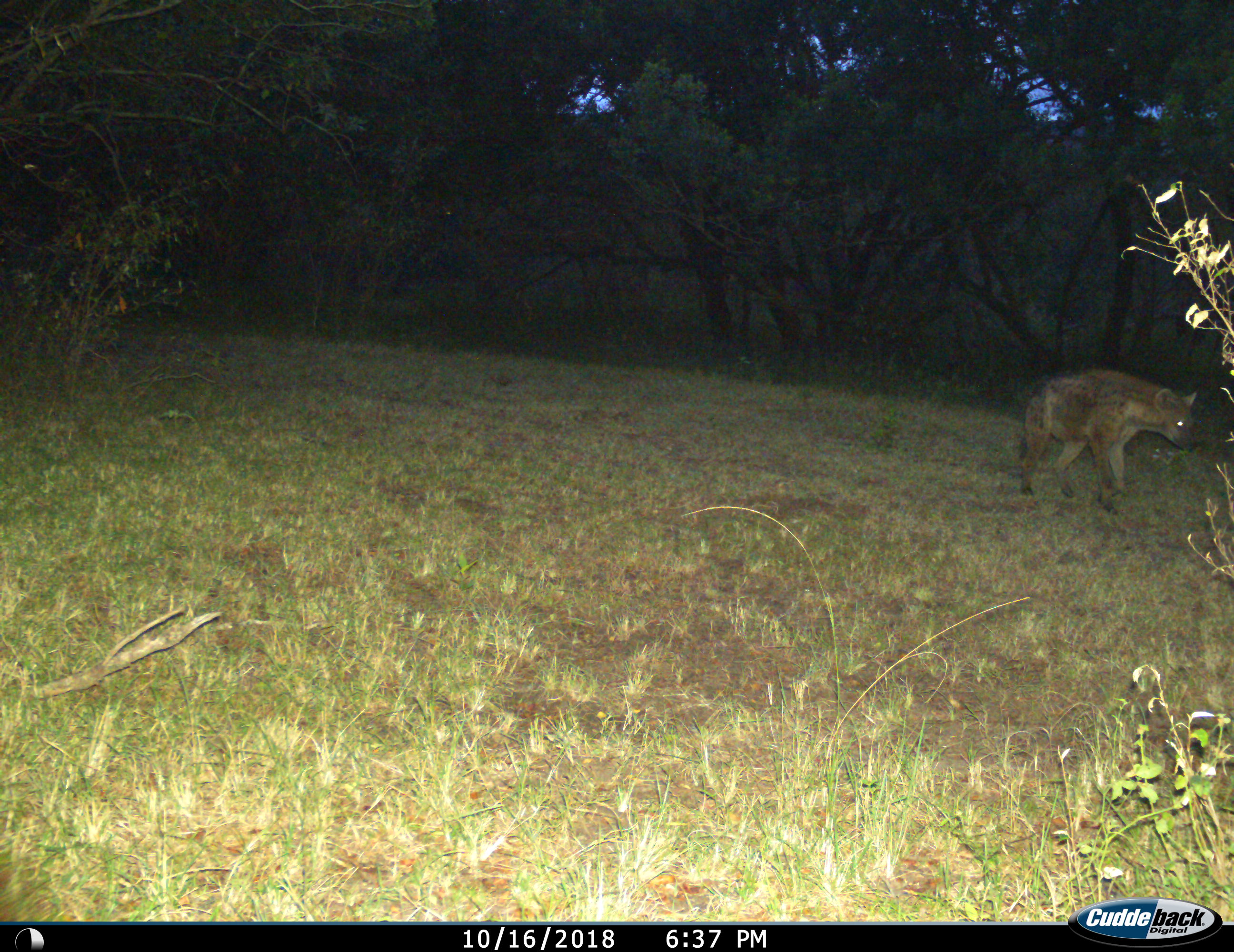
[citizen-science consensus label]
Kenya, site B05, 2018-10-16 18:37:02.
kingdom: Animalia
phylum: Chordata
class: Mammalia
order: Carnivora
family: Hyaenidae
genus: Crocuta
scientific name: Crocuta crocuta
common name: spotted hyena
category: hyenaspotted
Hyenaspotted (spotted hyena) (Crocuta crocuta), count 1. Behavior (volunteer vote fractions): standing 10%, resting 0%, moving 100%, interacting 0%. Young present (vote fraction): 0%. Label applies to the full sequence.